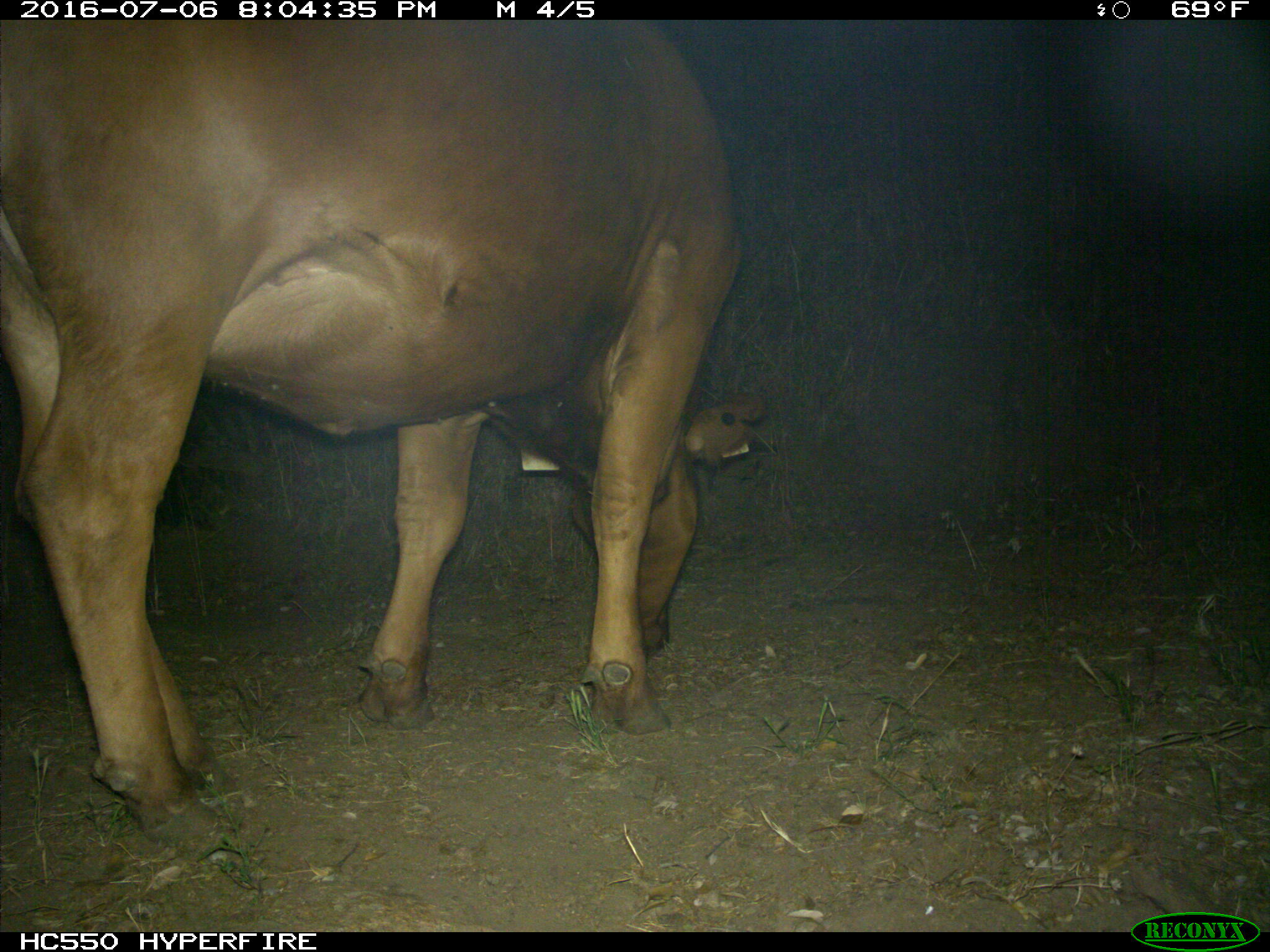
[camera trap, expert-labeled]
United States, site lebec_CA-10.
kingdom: Animalia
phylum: Chordata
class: Mammalia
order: Artiodactyla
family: Bovidae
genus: Bos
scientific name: Bos taurus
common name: domestic cow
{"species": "Bos taurus (domestic cow)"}